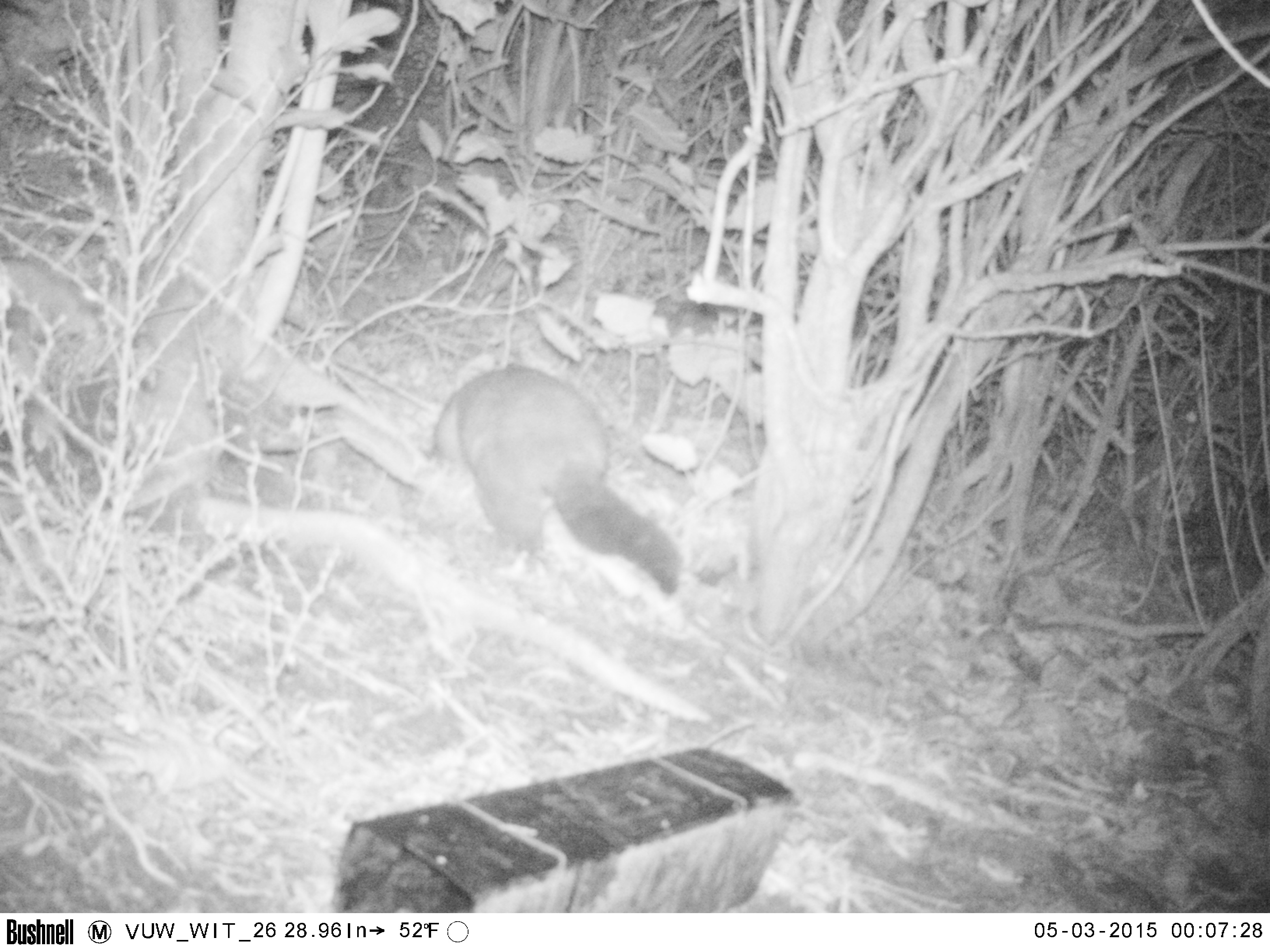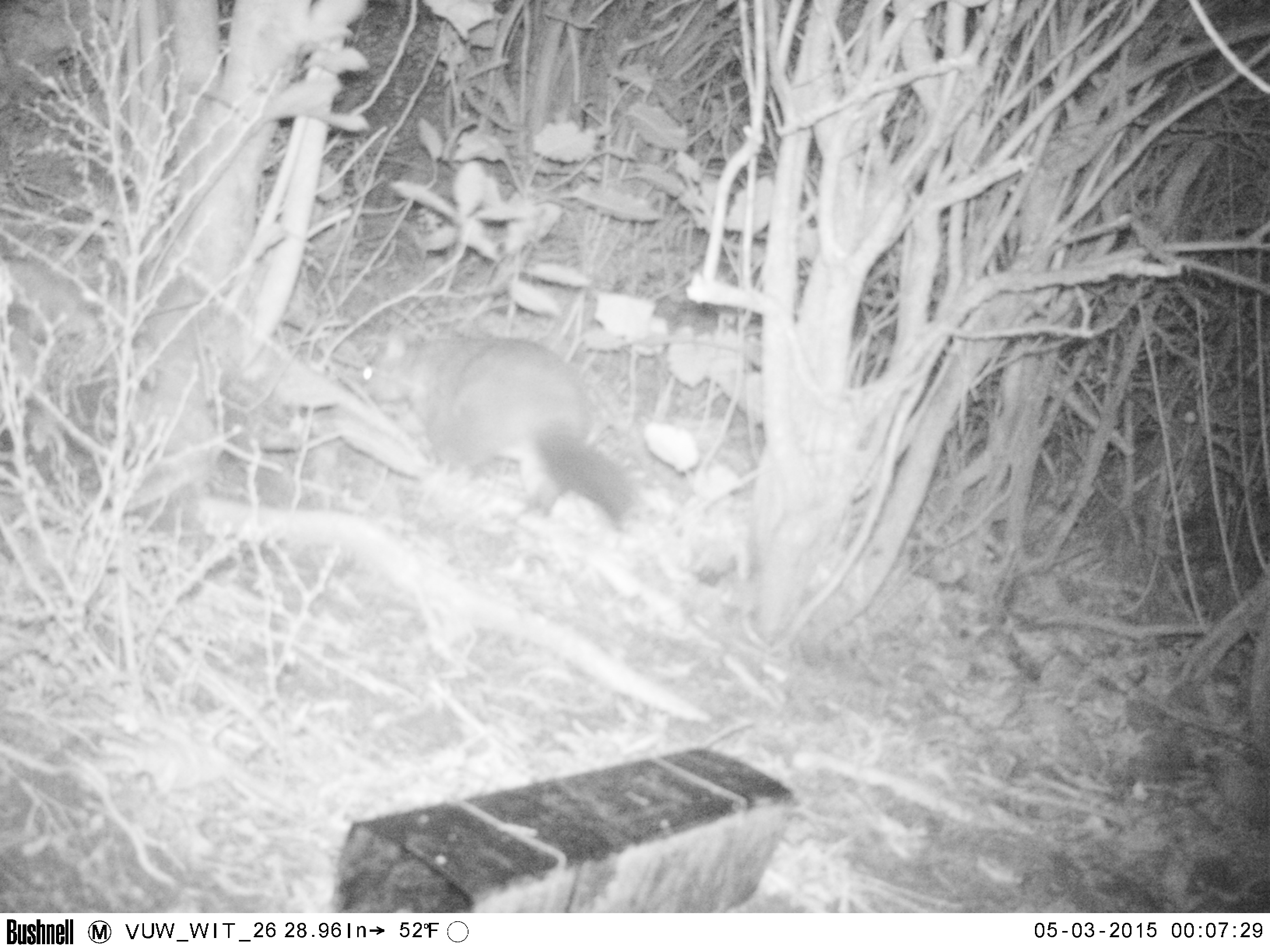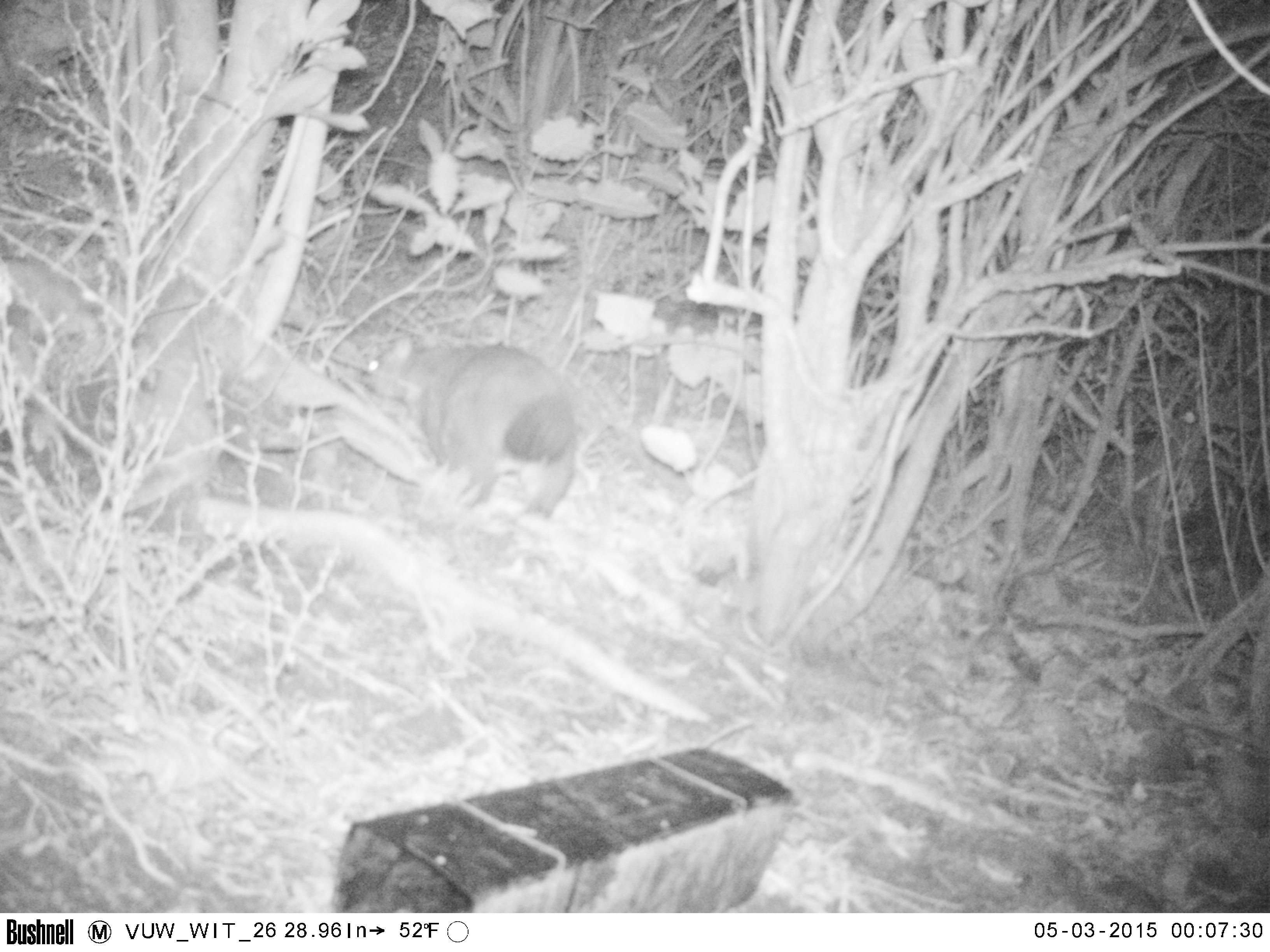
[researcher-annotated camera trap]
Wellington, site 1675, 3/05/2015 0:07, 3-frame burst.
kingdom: Animalia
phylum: Chordata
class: Mammalia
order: Didelphimorphia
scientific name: Didelphimorphia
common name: possum